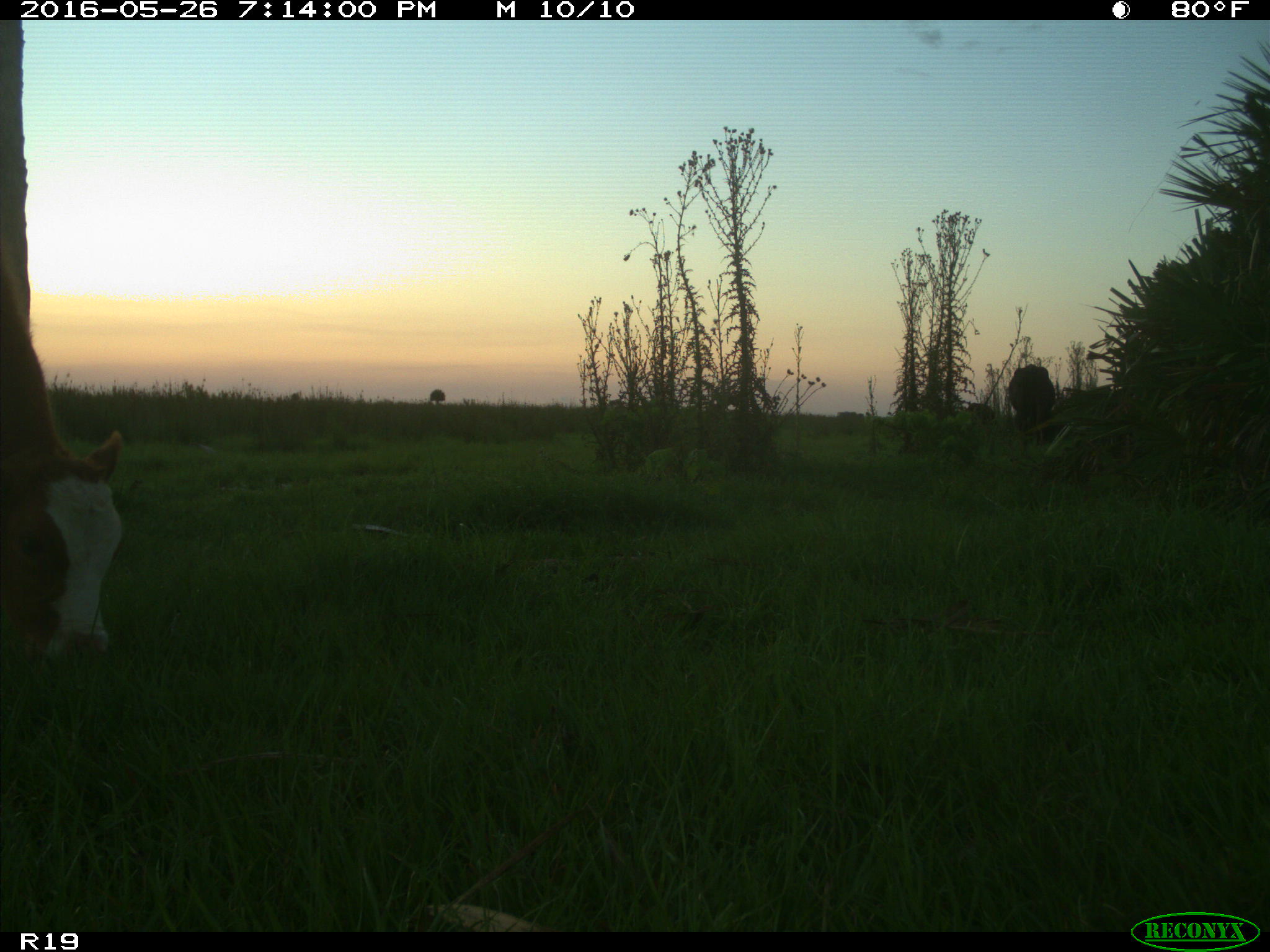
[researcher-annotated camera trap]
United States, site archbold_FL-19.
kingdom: Animalia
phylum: Chordata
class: Mammalia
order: Artiodactyla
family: Bovidae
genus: Bos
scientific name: Bos taurus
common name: domestic cow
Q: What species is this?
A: Bos taurus (domestic cow).